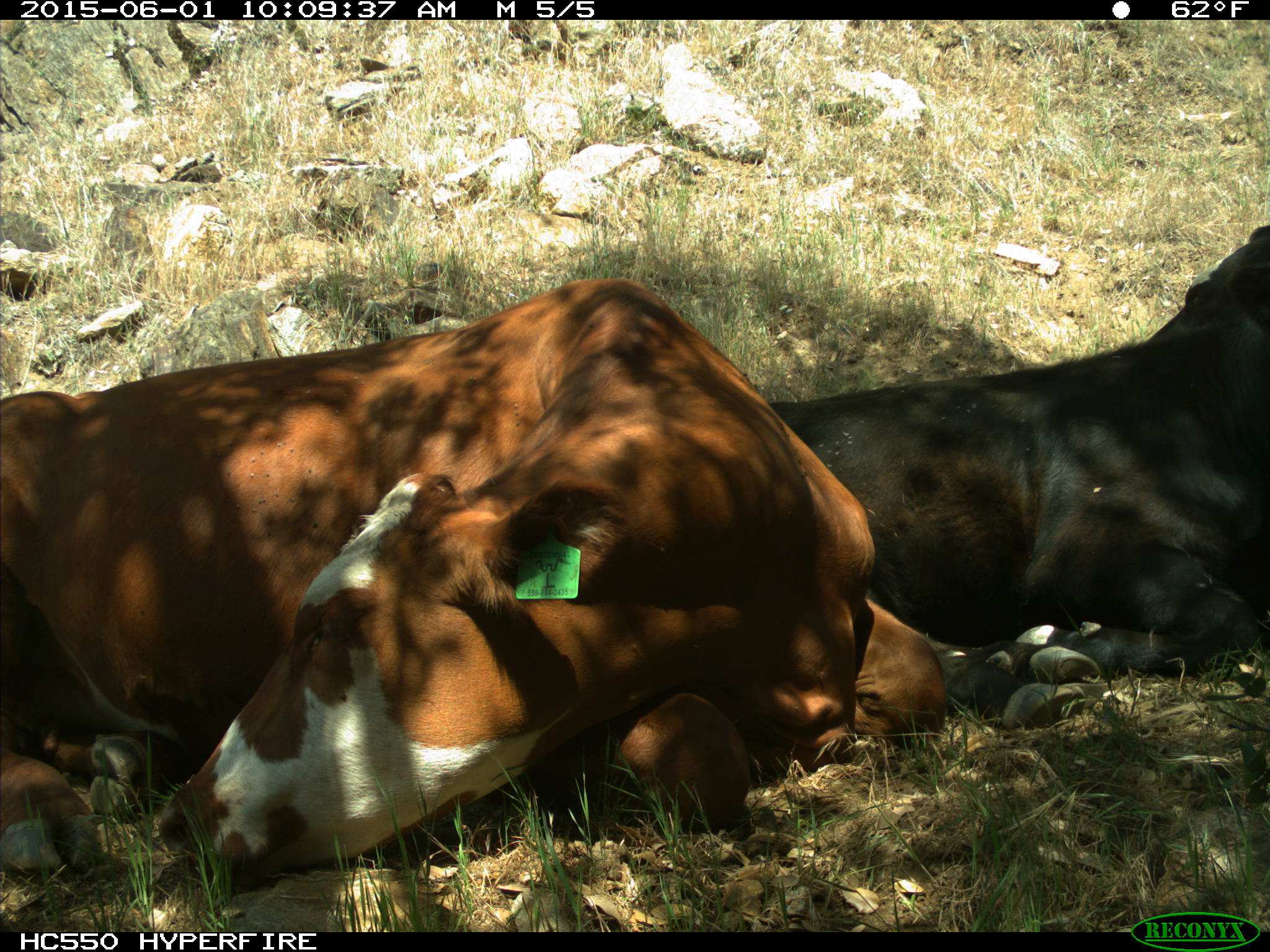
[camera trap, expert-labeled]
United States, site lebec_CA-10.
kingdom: Animalia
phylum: Chordata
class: Mammalia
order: Artiodactyla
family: Bovidae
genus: Bos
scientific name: Bos taurus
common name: domestic cow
Bos taurus (domestic cow).